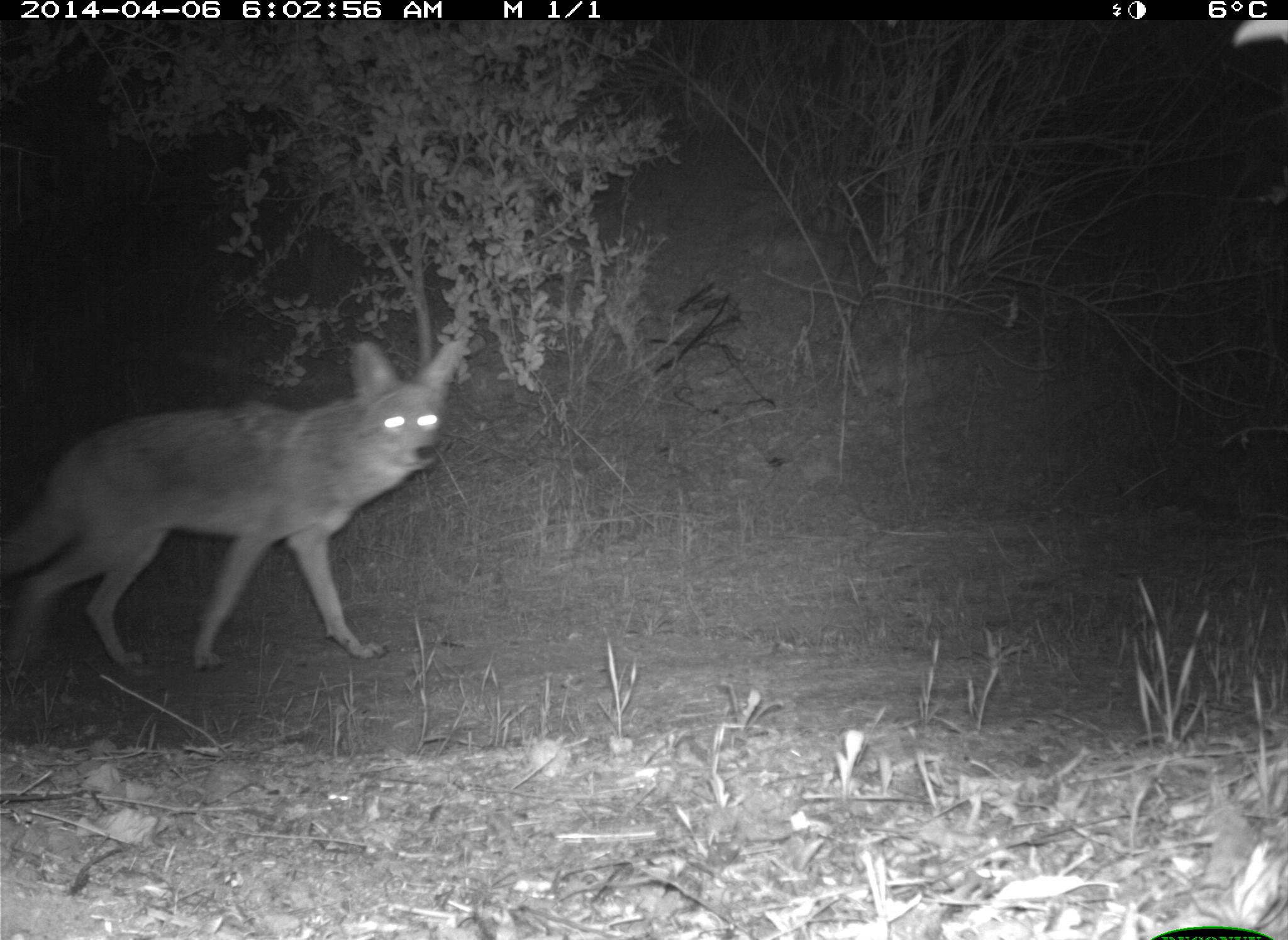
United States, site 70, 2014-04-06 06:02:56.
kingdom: Animalia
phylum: Chordata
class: Mammalia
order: Carnivora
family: Canidae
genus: Canis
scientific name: Canis latrans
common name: coyote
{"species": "coyote (Canis latrans)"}